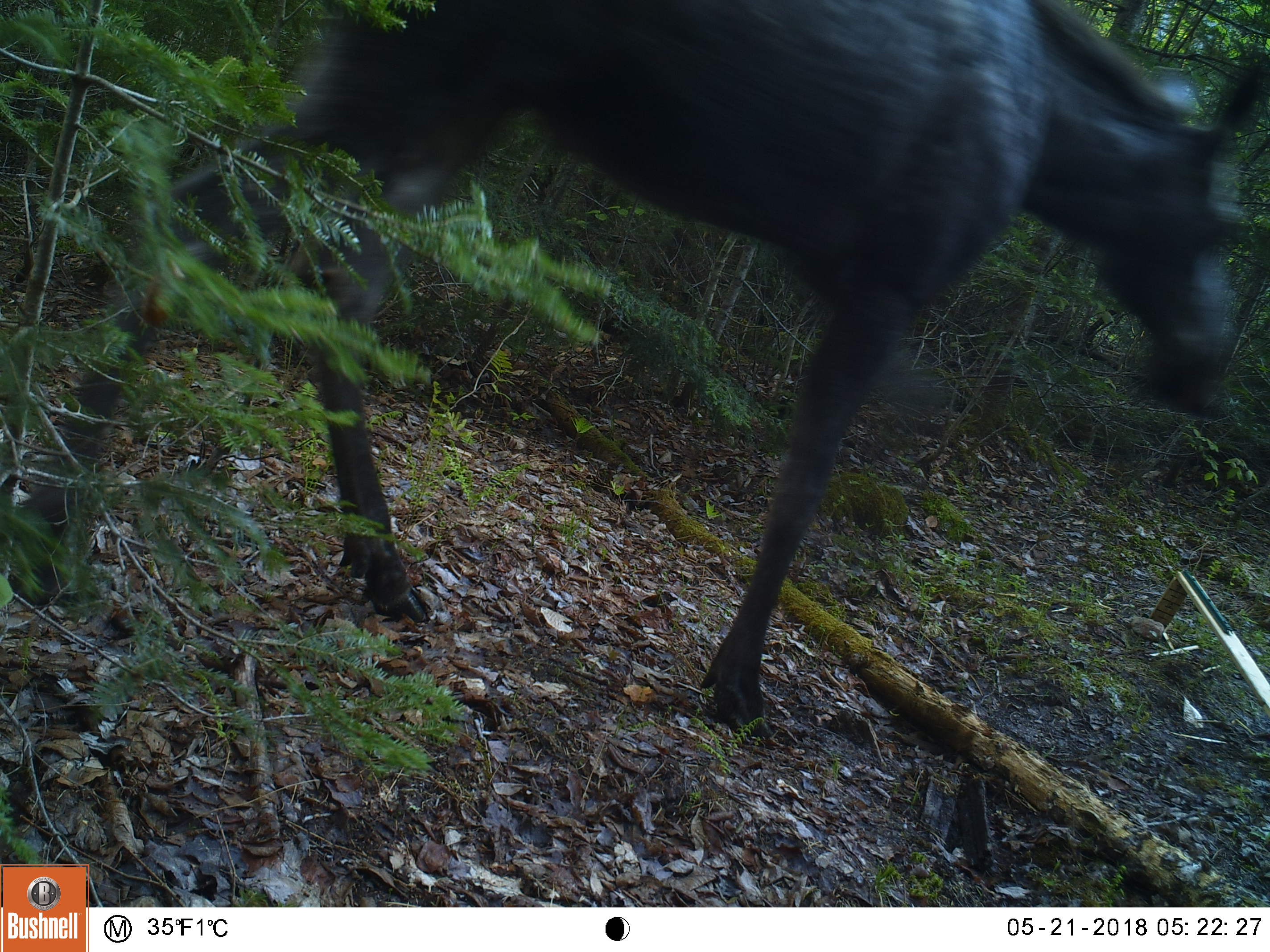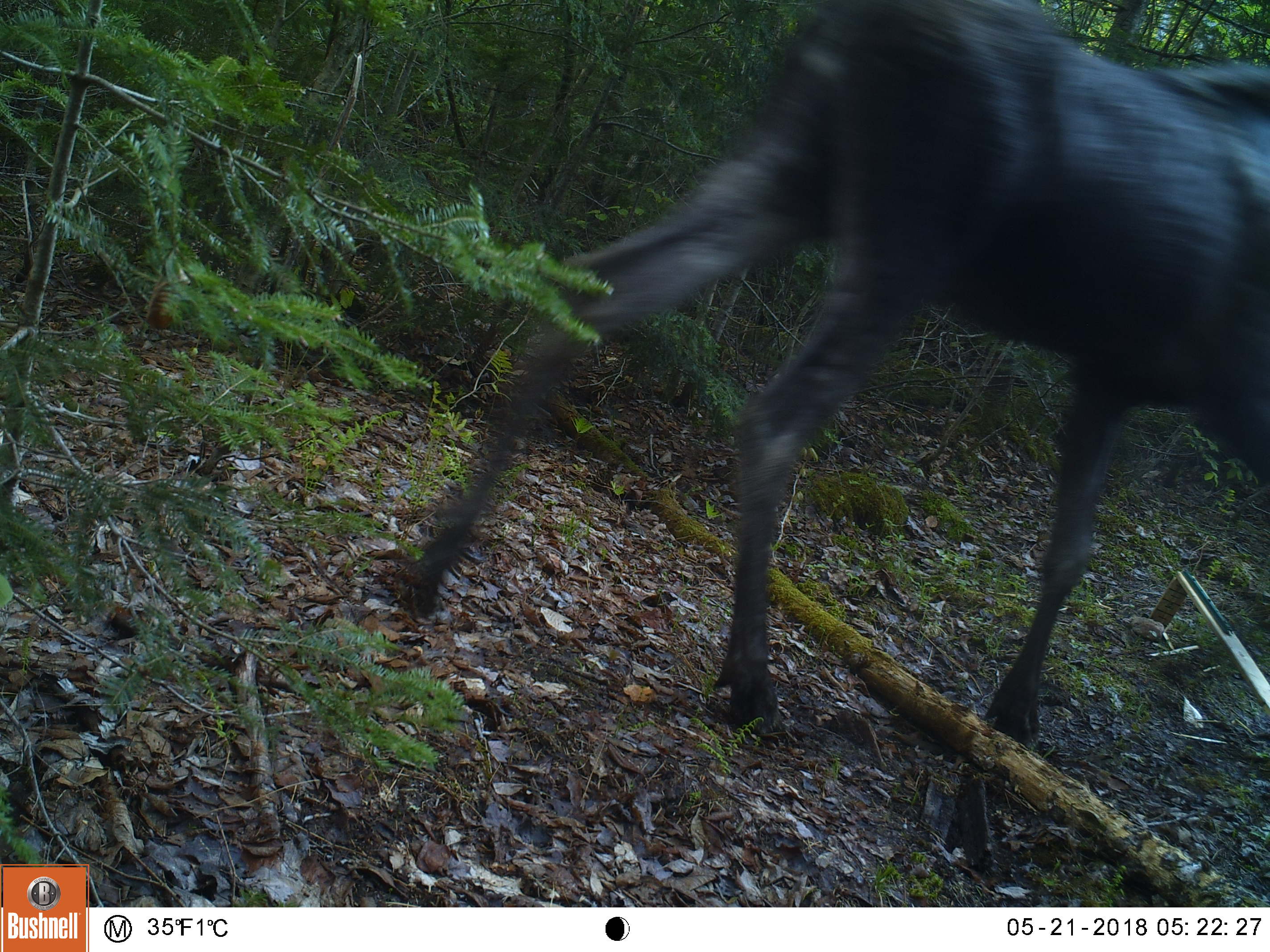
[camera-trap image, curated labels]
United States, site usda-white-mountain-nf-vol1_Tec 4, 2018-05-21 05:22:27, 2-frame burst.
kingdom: Animalia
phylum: Chordata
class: Mammalia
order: Artiodactyla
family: Cervidae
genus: Alces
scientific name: Alces alces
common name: moose